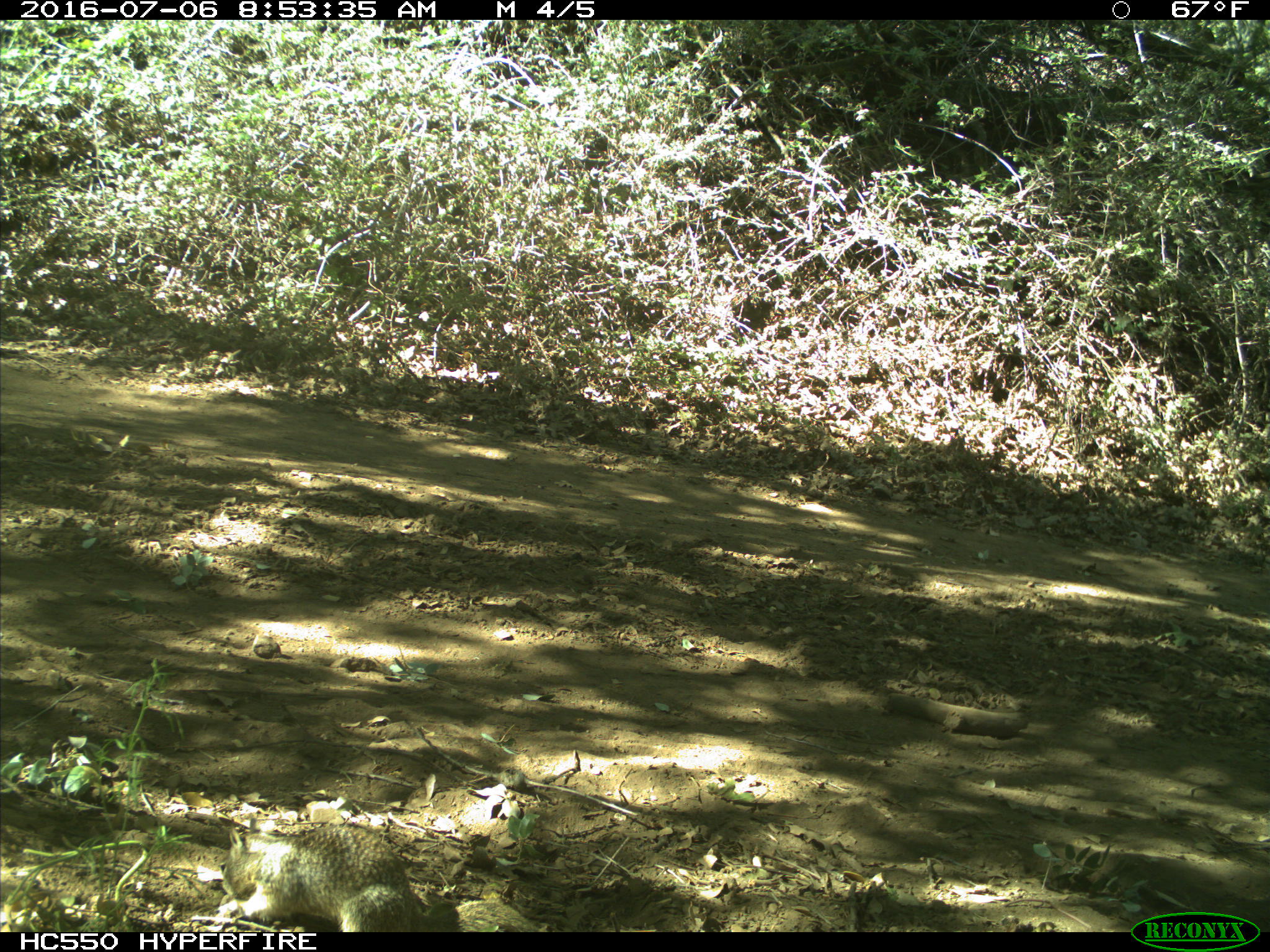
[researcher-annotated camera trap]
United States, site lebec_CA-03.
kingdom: Animalia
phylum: Chordata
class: Mammalia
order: Rodentia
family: Sciuridae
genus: Otospermophilus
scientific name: Otospermophilus beecheyi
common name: california ground squirrel